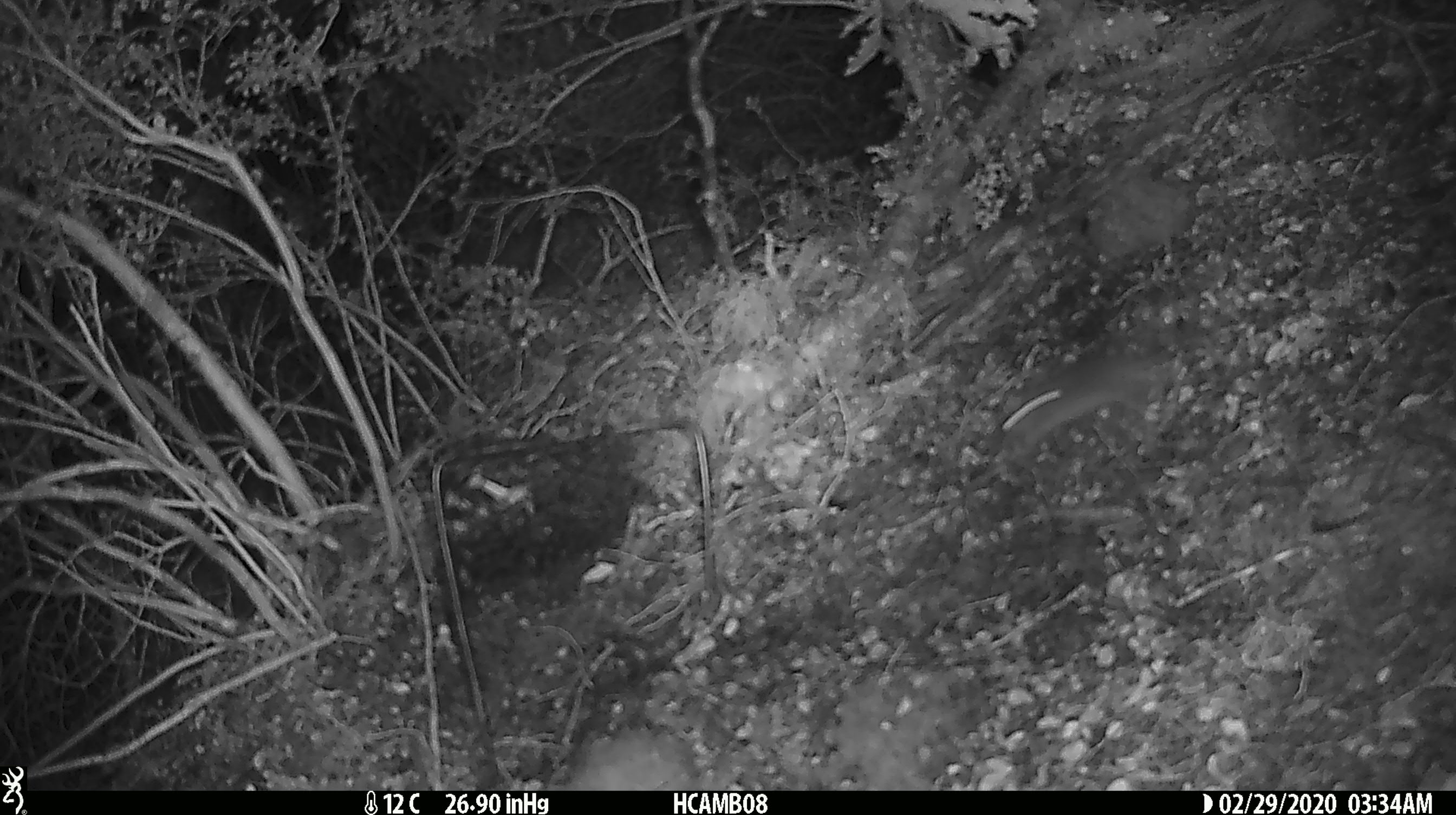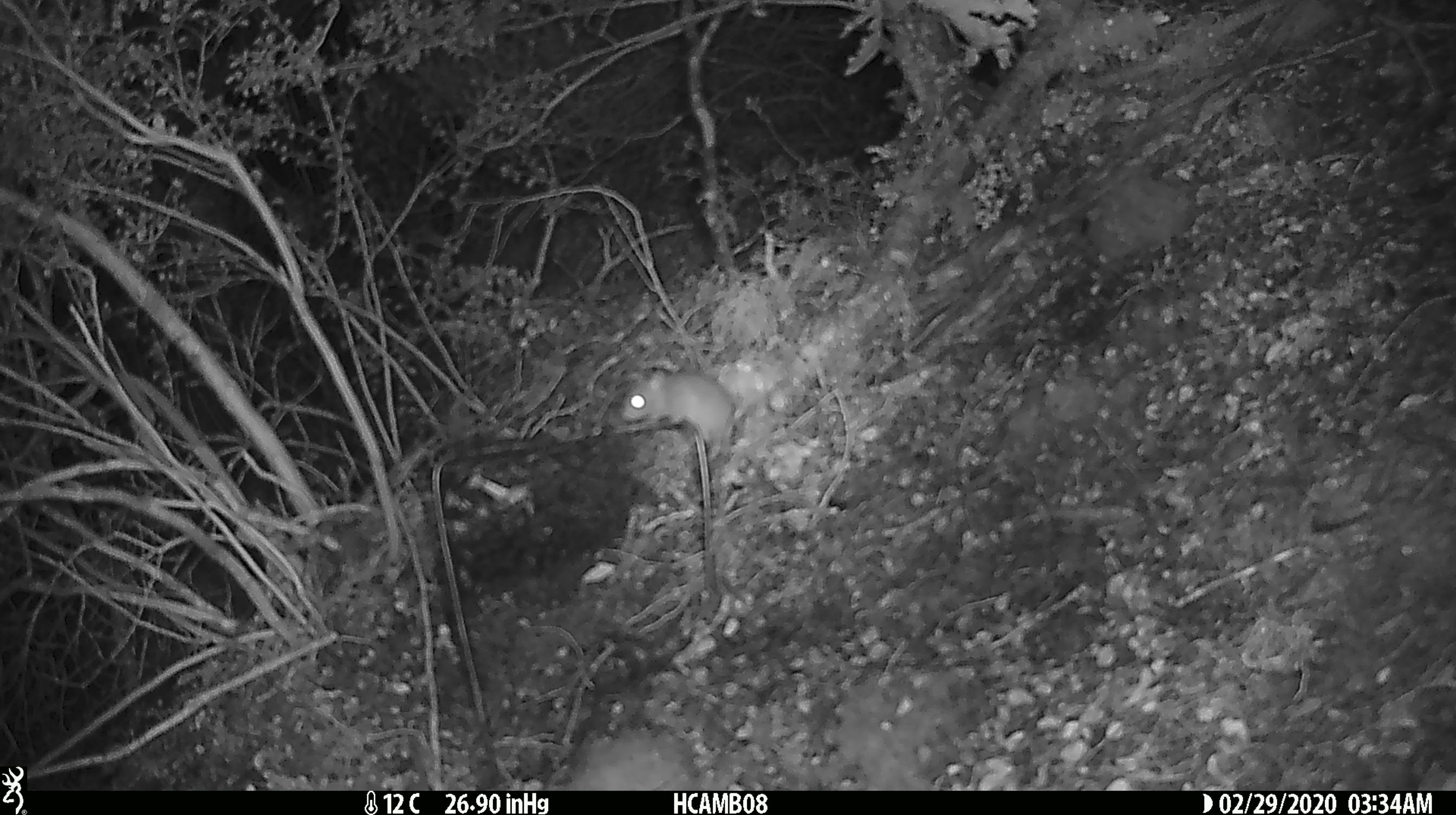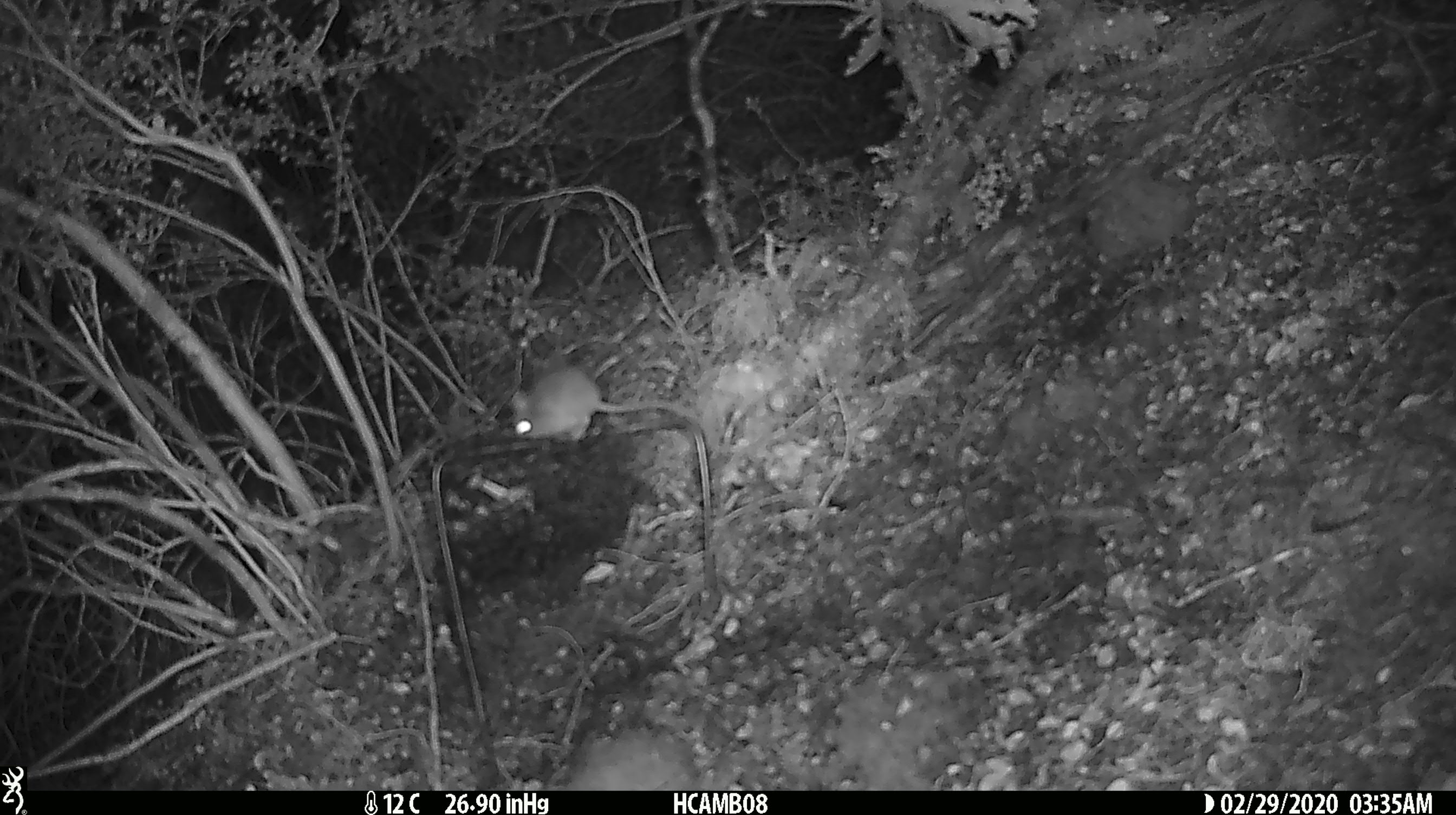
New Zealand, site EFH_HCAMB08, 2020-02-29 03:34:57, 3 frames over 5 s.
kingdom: Animalia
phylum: Chordata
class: Mammalia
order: Rodentia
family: Muridae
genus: Mus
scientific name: Mus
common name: mouse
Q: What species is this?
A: Mouse (Mus).